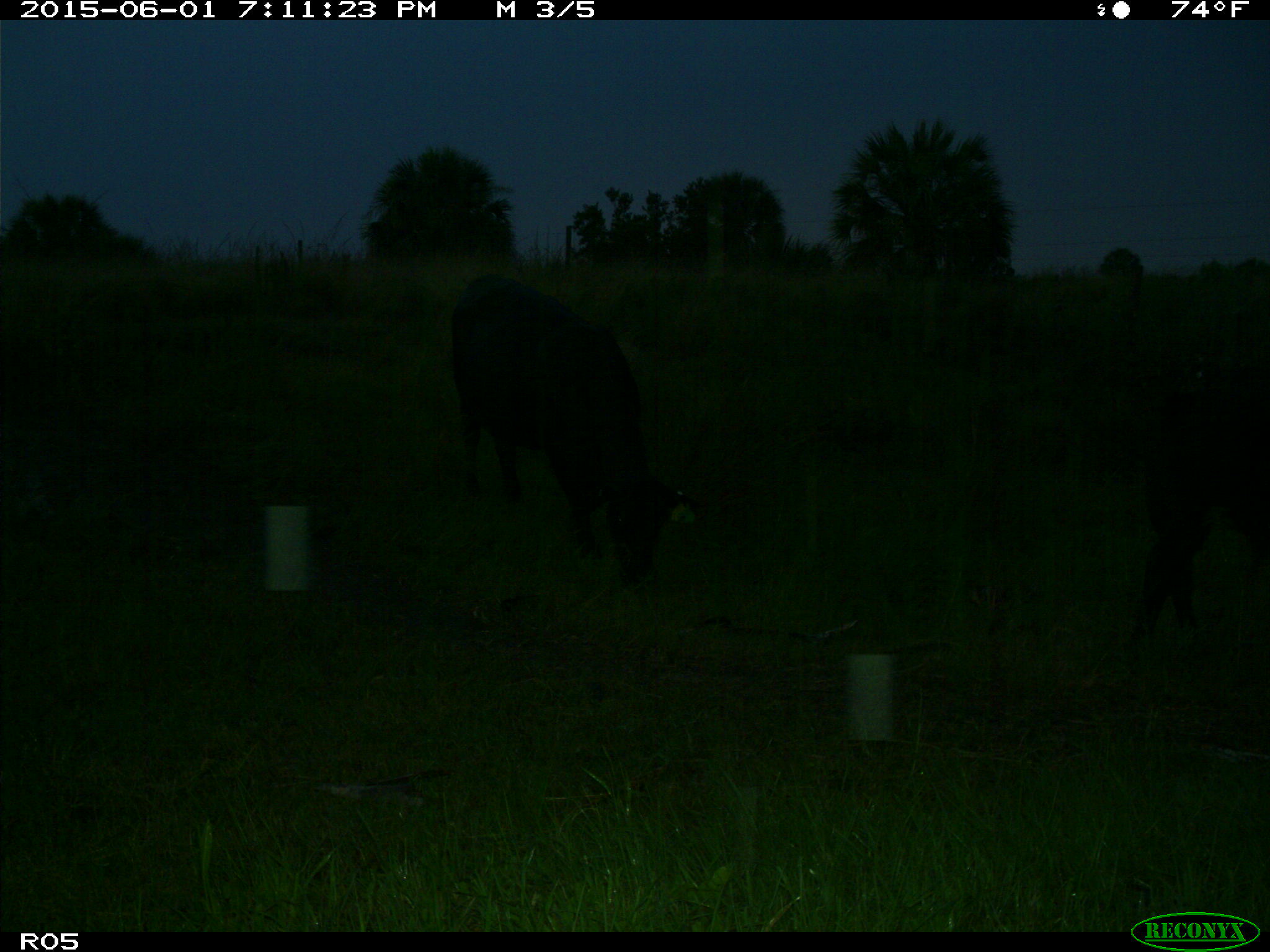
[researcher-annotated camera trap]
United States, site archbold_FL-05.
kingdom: Animalia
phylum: Chordata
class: Mammalia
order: Artiodactyla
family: Bovidae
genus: Bos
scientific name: Bos taurus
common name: domestic cow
Bos taurus (domestic cow).